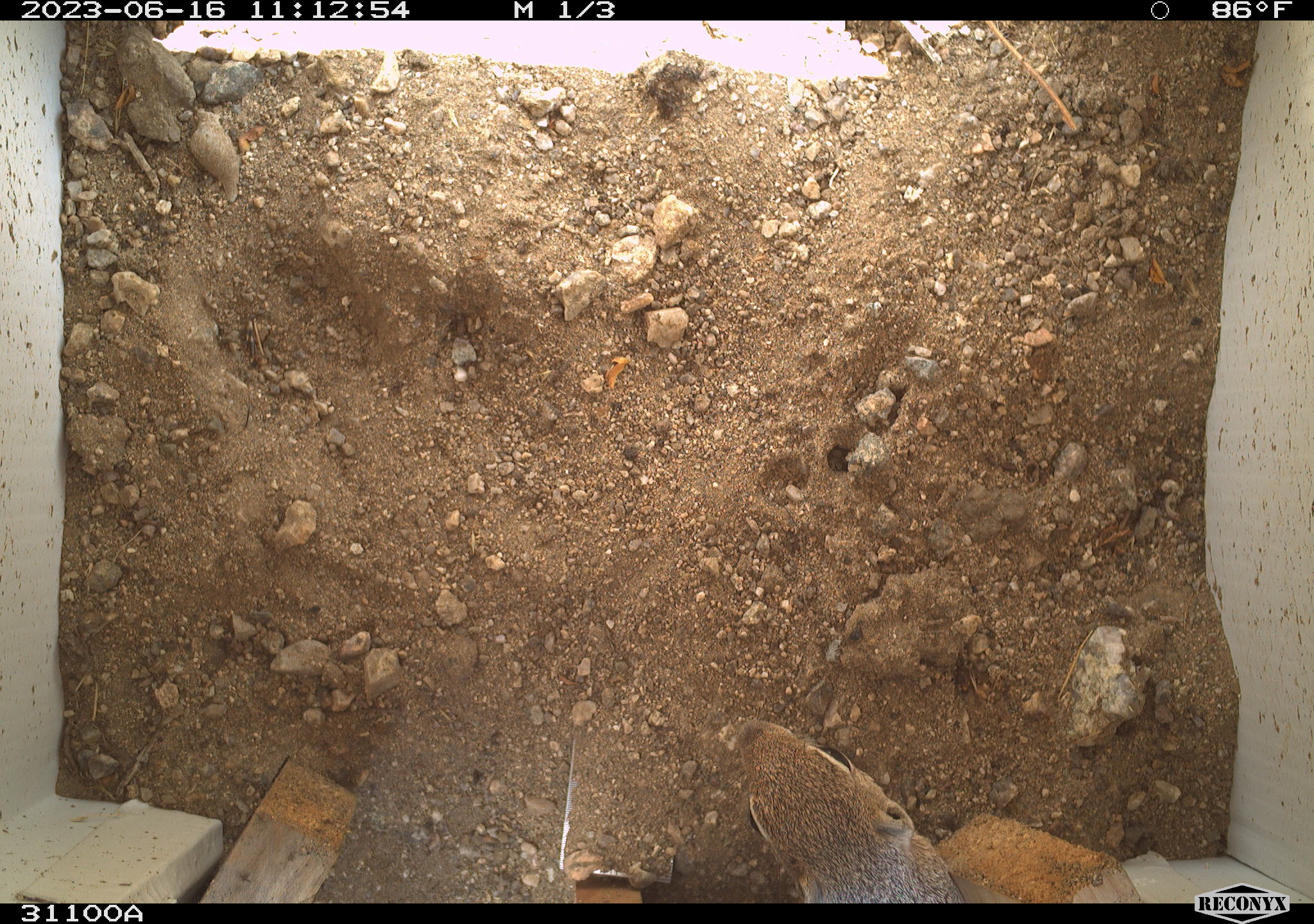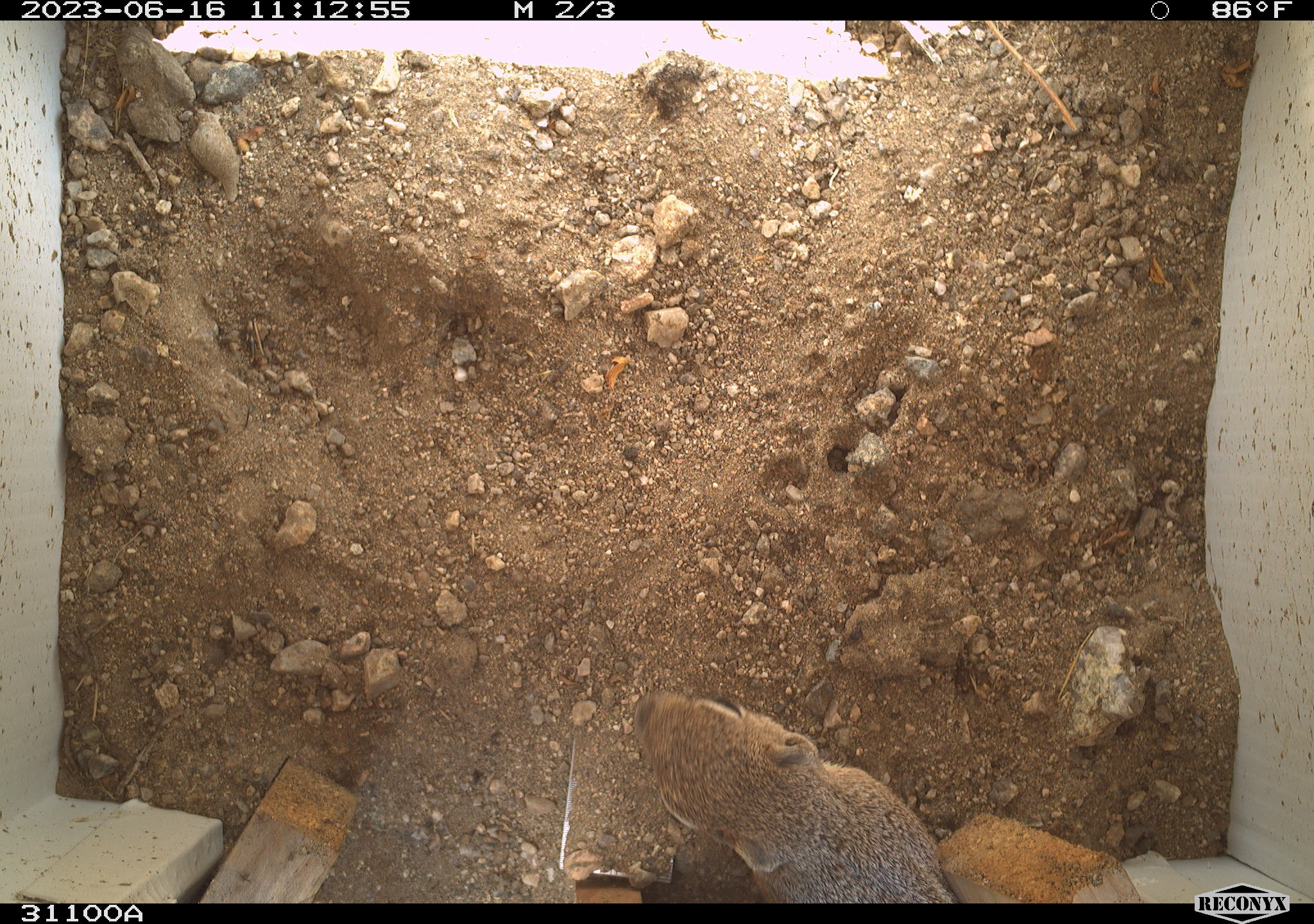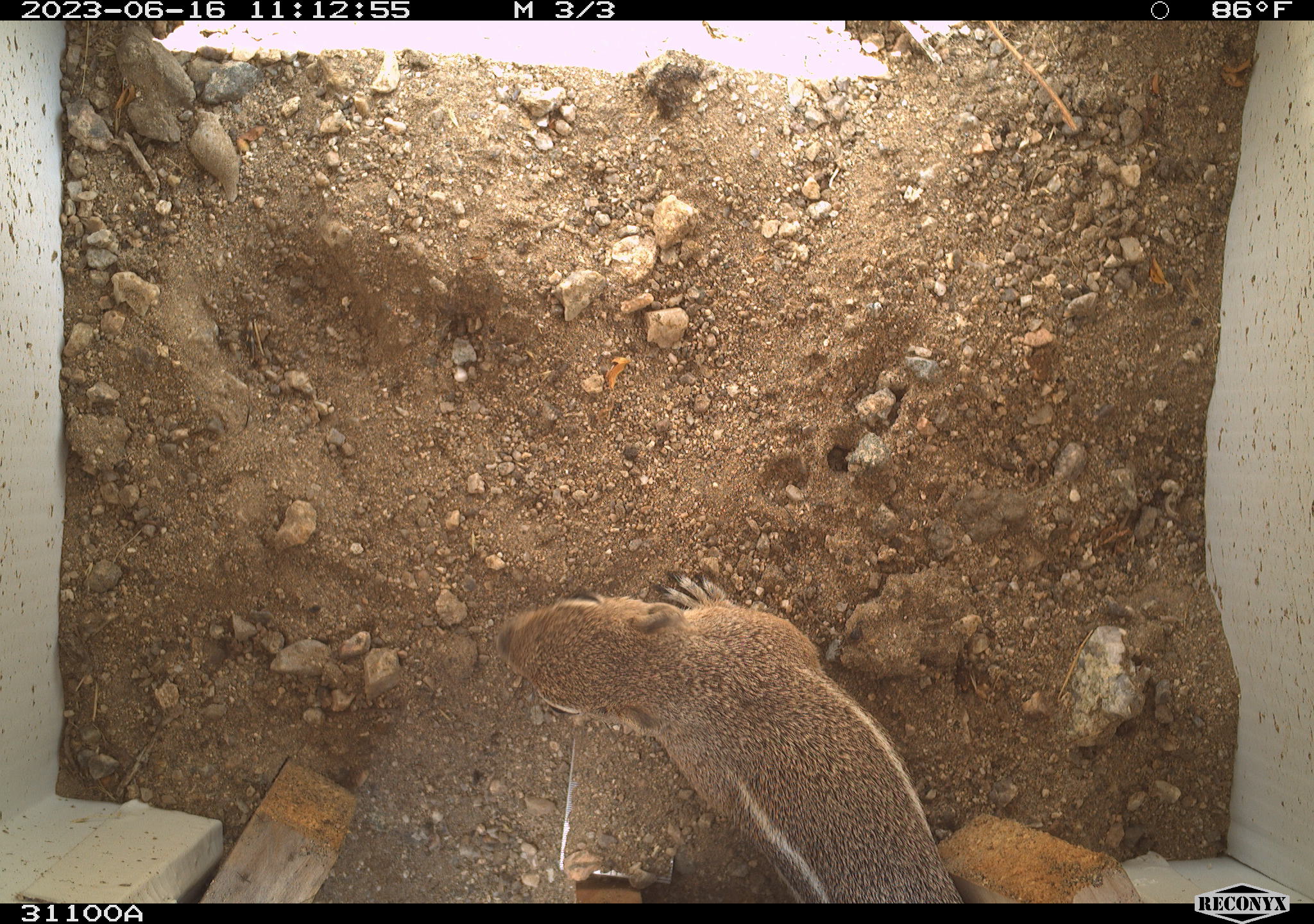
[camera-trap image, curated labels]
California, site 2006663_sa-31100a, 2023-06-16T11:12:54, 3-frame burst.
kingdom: Animalia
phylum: Chordata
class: Mammalia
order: Rodentia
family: Sciuridae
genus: Ammospermophilus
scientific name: Ammospermophilus leucurus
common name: white-tailed antelope squirrel